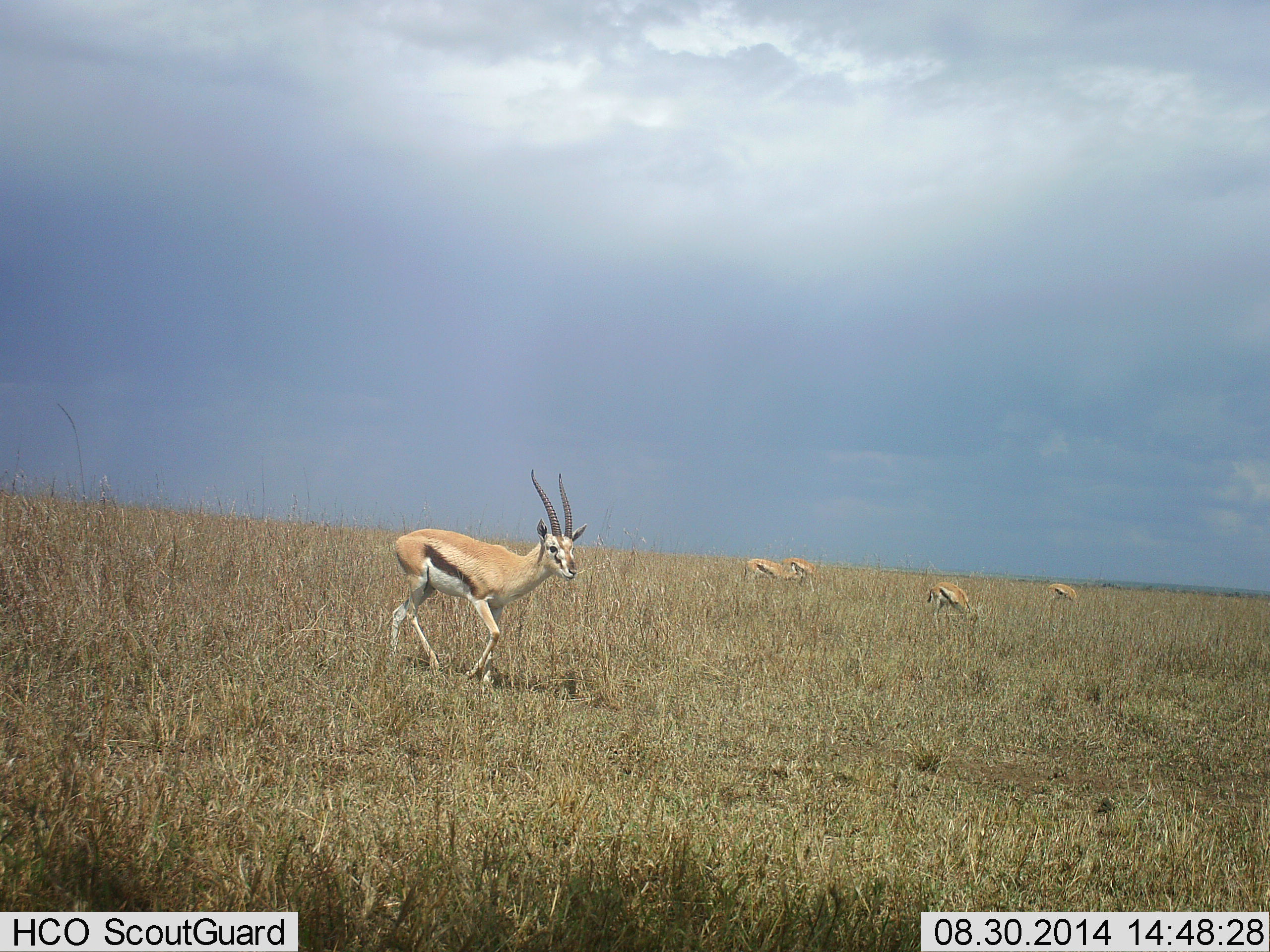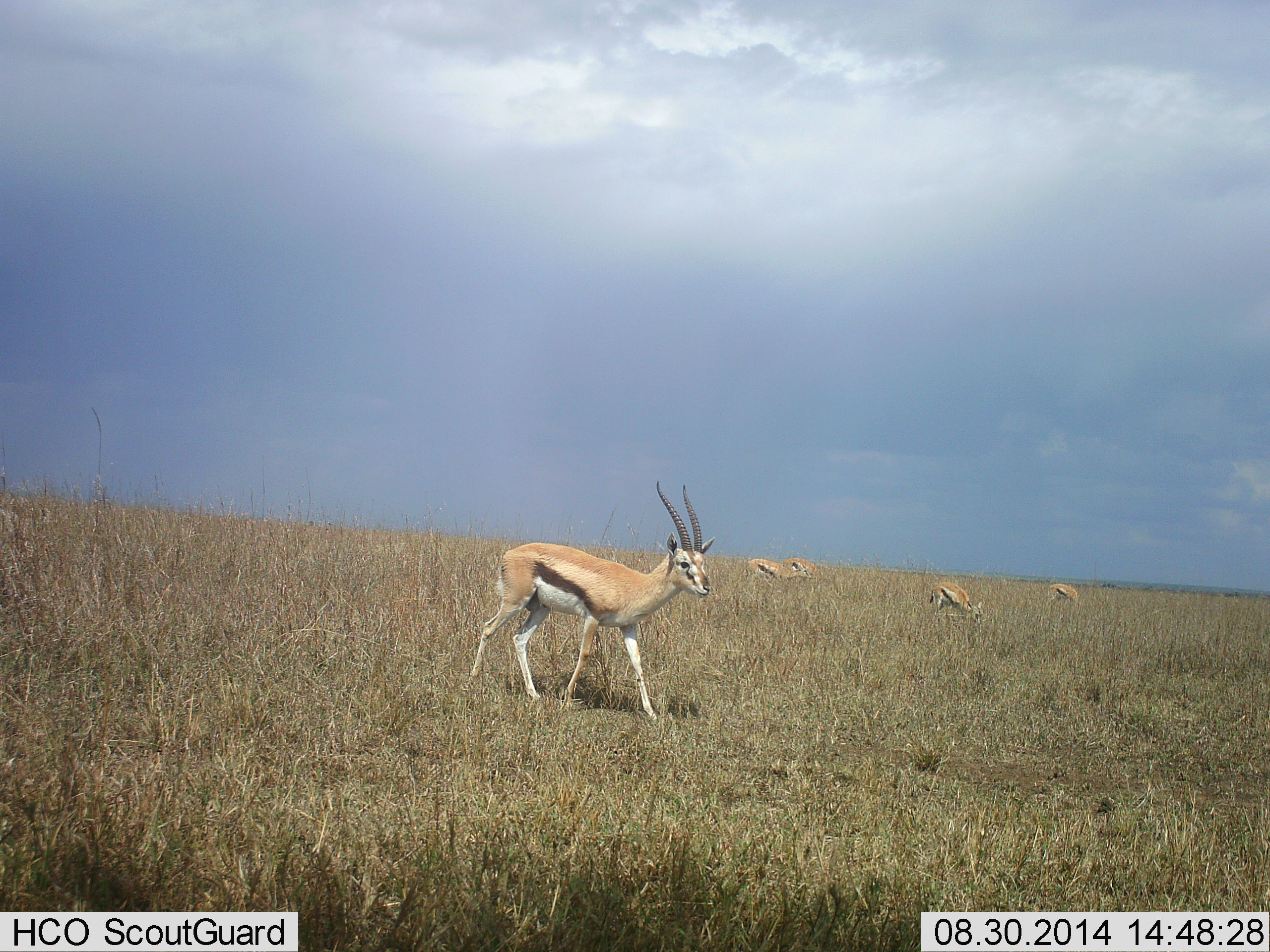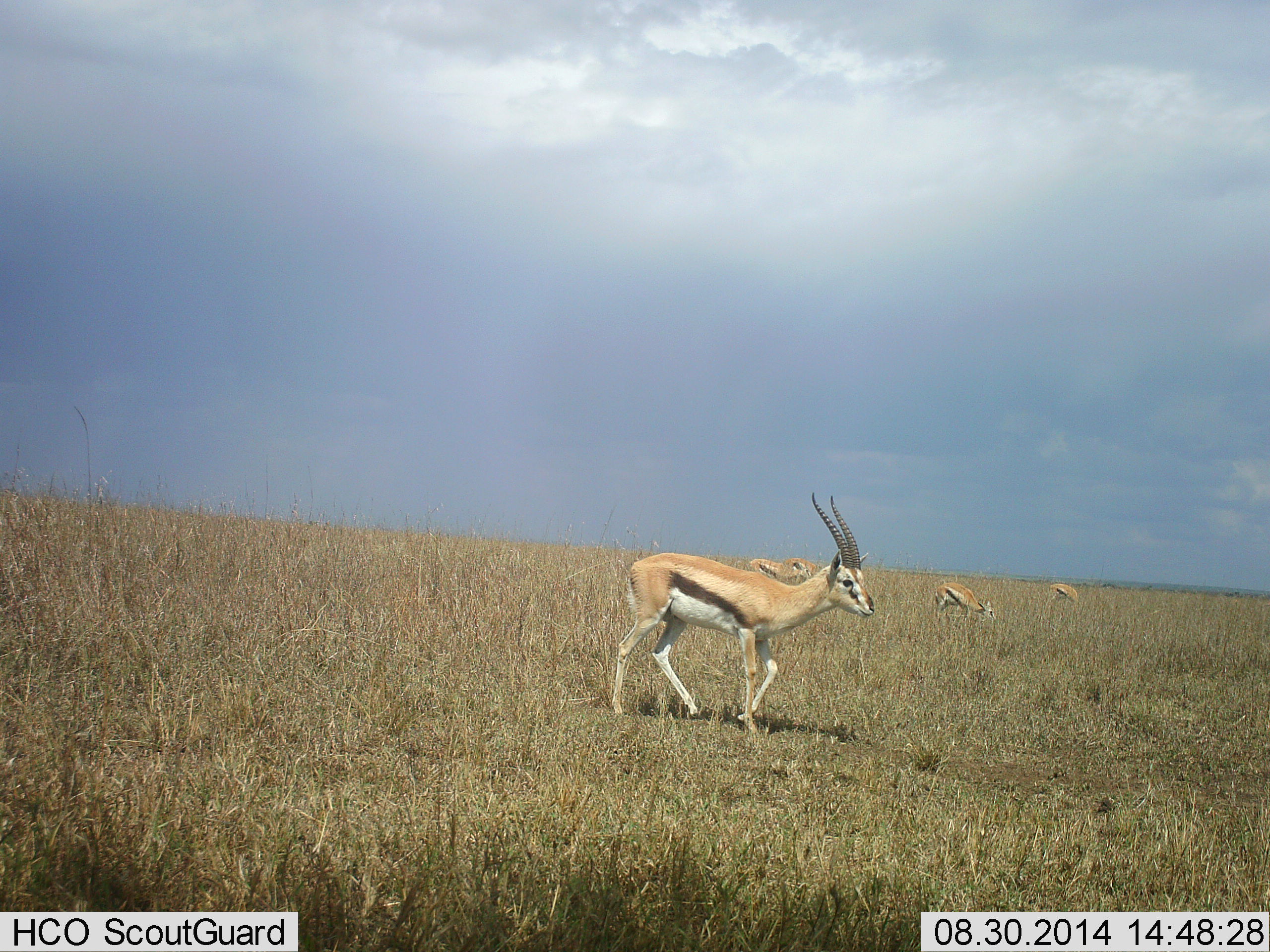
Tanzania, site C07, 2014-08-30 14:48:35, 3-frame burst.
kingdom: Animalia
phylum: Chordata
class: Mammalia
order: Artiodactyla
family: Bovidae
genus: Eudorcas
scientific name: Eudorcas thomsonii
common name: thomson's gazelle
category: gazellethomsons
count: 5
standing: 70%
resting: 0%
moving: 80%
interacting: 0%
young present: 0%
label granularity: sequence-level